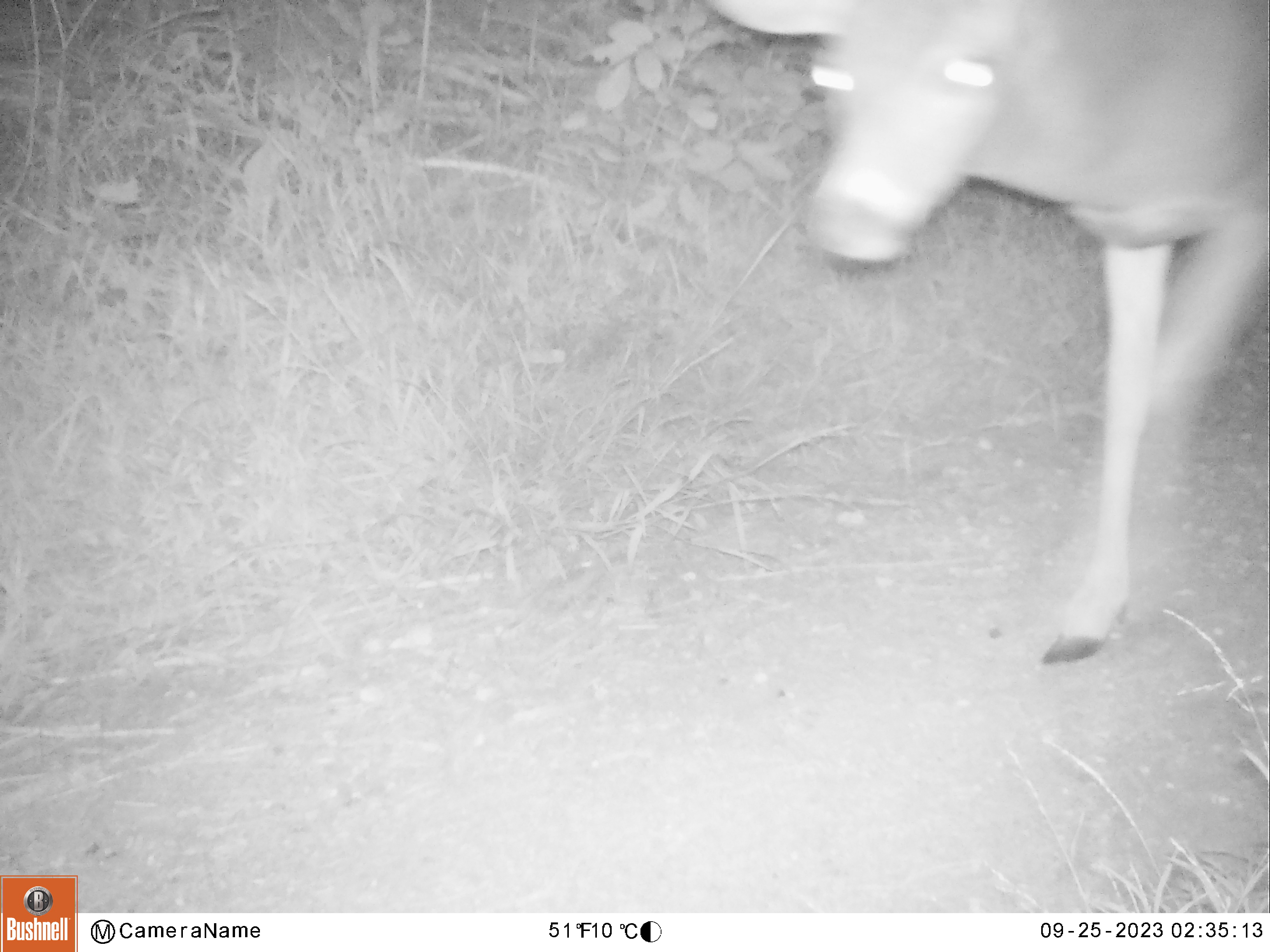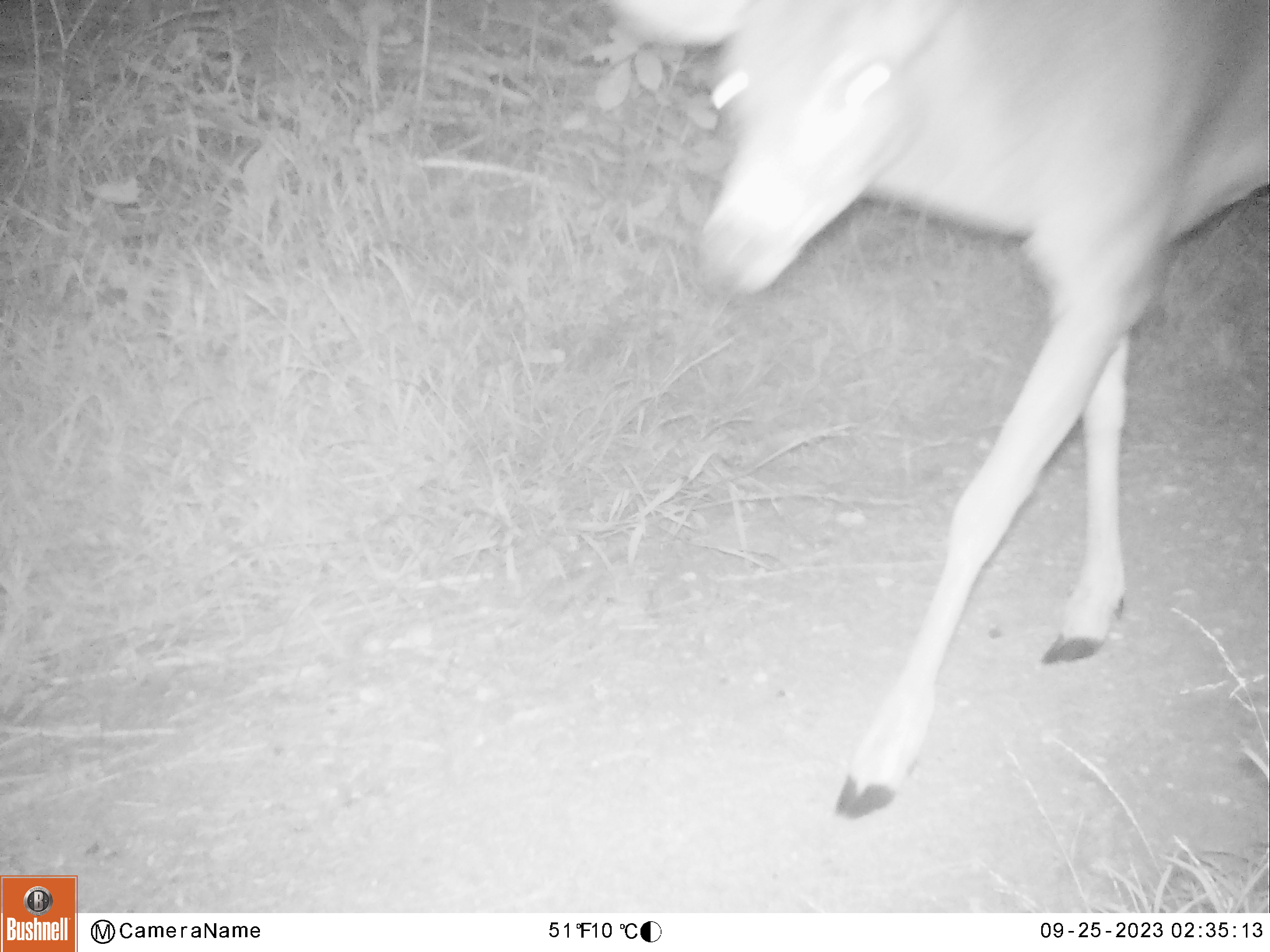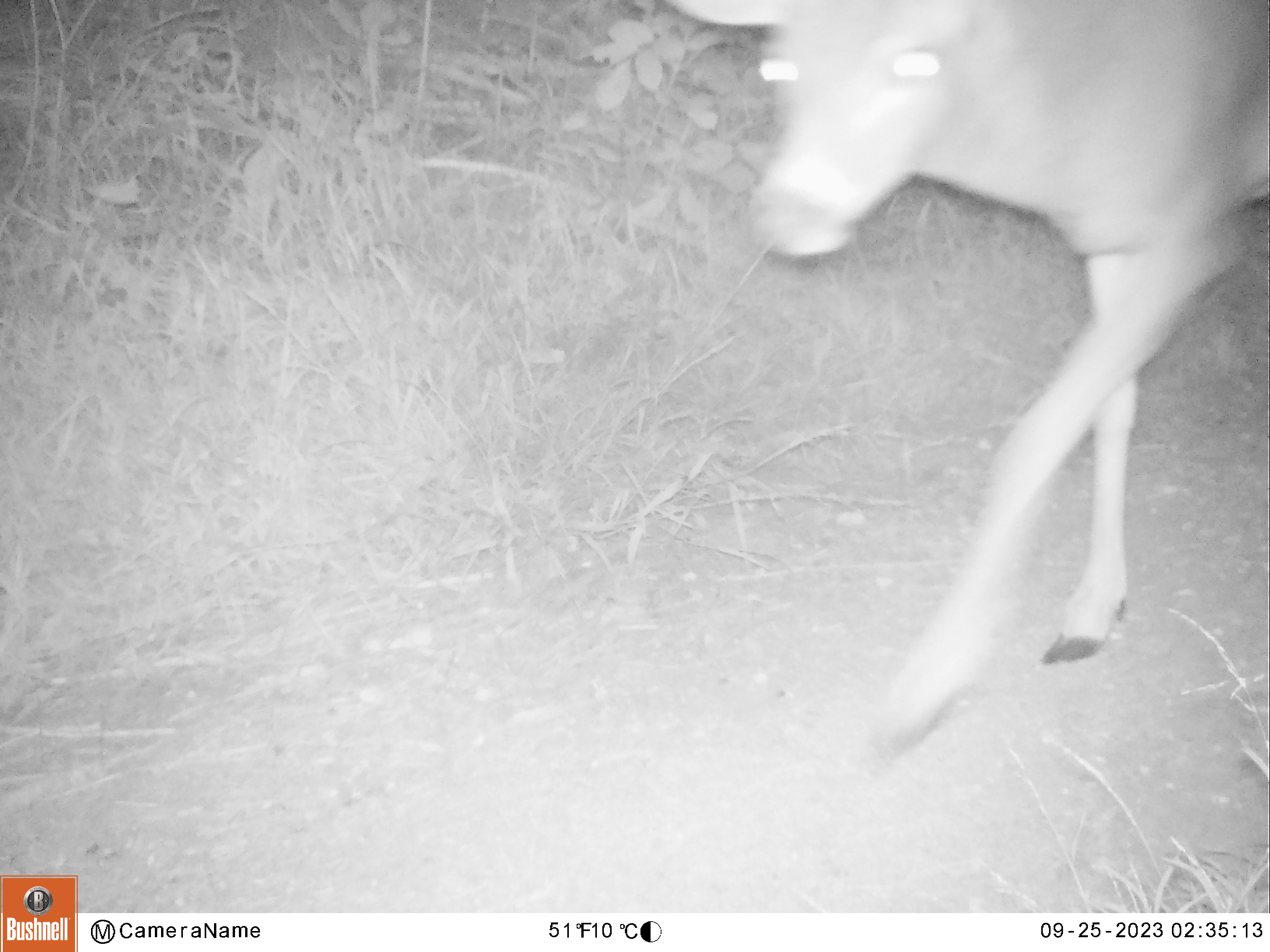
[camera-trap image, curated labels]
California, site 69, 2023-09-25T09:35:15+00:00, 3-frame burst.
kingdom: Animalia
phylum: Chordata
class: Mammalia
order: Artiodactyla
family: Cervidae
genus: Odocoileus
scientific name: Odocoileus hemionus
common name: mule deer